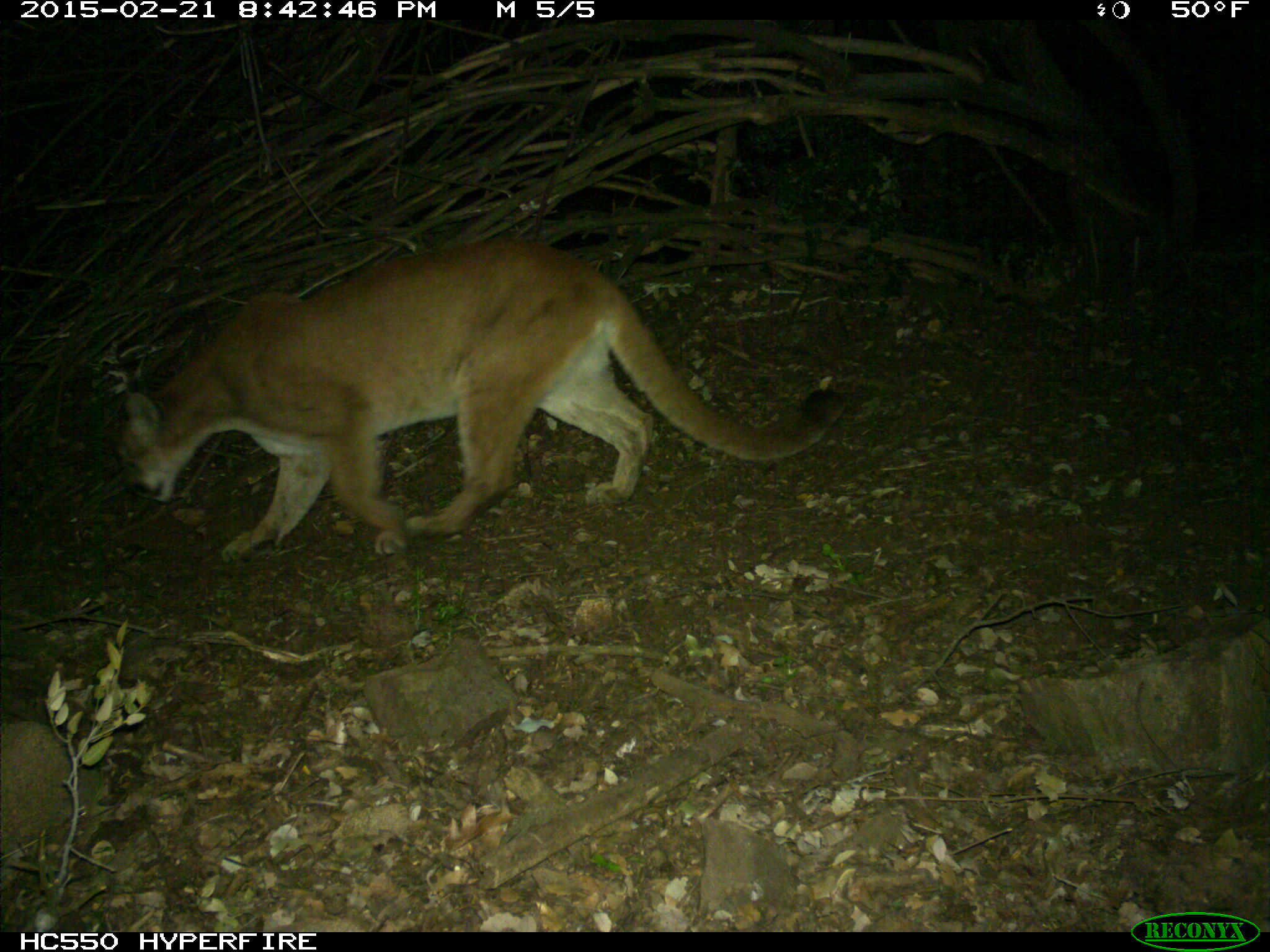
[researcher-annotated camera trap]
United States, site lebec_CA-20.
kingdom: Animalia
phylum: Chordata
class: Mammalia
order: Carnivora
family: Felidae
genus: Puma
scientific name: Puma concolor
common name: mountain lion